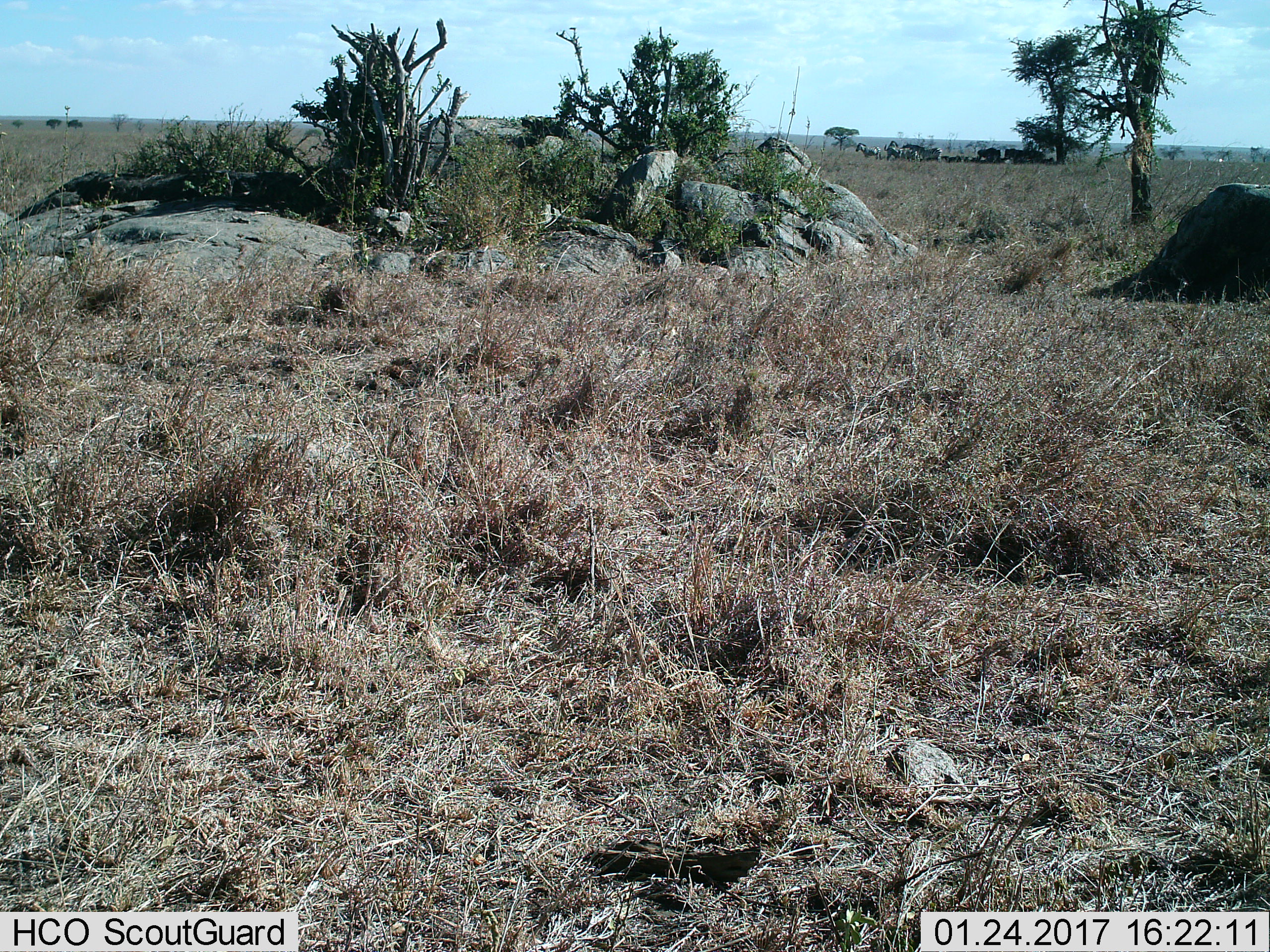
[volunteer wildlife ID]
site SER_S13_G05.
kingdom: Animalia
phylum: Chordata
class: Mammalia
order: Artiodactyla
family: Bovidae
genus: Connochaetes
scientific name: Connochaetes taurinus taurinus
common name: blue wildebeest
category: wildebeestblue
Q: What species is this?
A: Wildebeestblue (blue wildebeest) (Connochaetes taurinus taurinus).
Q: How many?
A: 10.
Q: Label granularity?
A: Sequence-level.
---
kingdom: Animalia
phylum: Chordata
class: Mammalia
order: Perissodactyla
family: Equidae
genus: Equus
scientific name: Equus quagga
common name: plains zebra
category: zebraplains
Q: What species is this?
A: Zebraplains (plains zebra) (Equus quagga).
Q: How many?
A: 5.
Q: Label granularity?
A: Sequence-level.